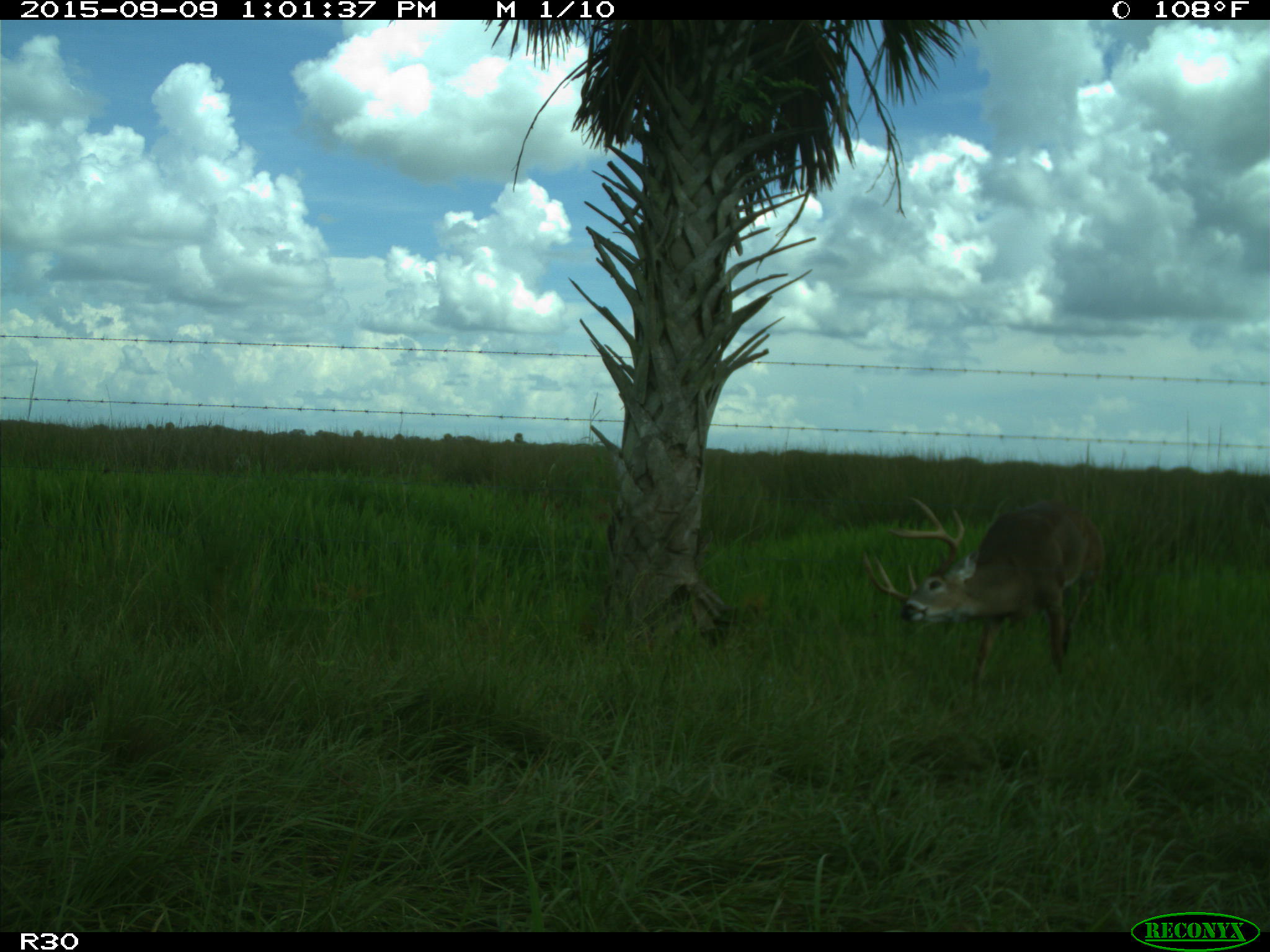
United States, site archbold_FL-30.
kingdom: Animalia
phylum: Chordata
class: Mammalia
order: Artiodactyla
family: Cervidae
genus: Odocoileus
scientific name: Odocoileus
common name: deer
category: unidentified deer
Unidentified deer (deer) (Odocoileus).